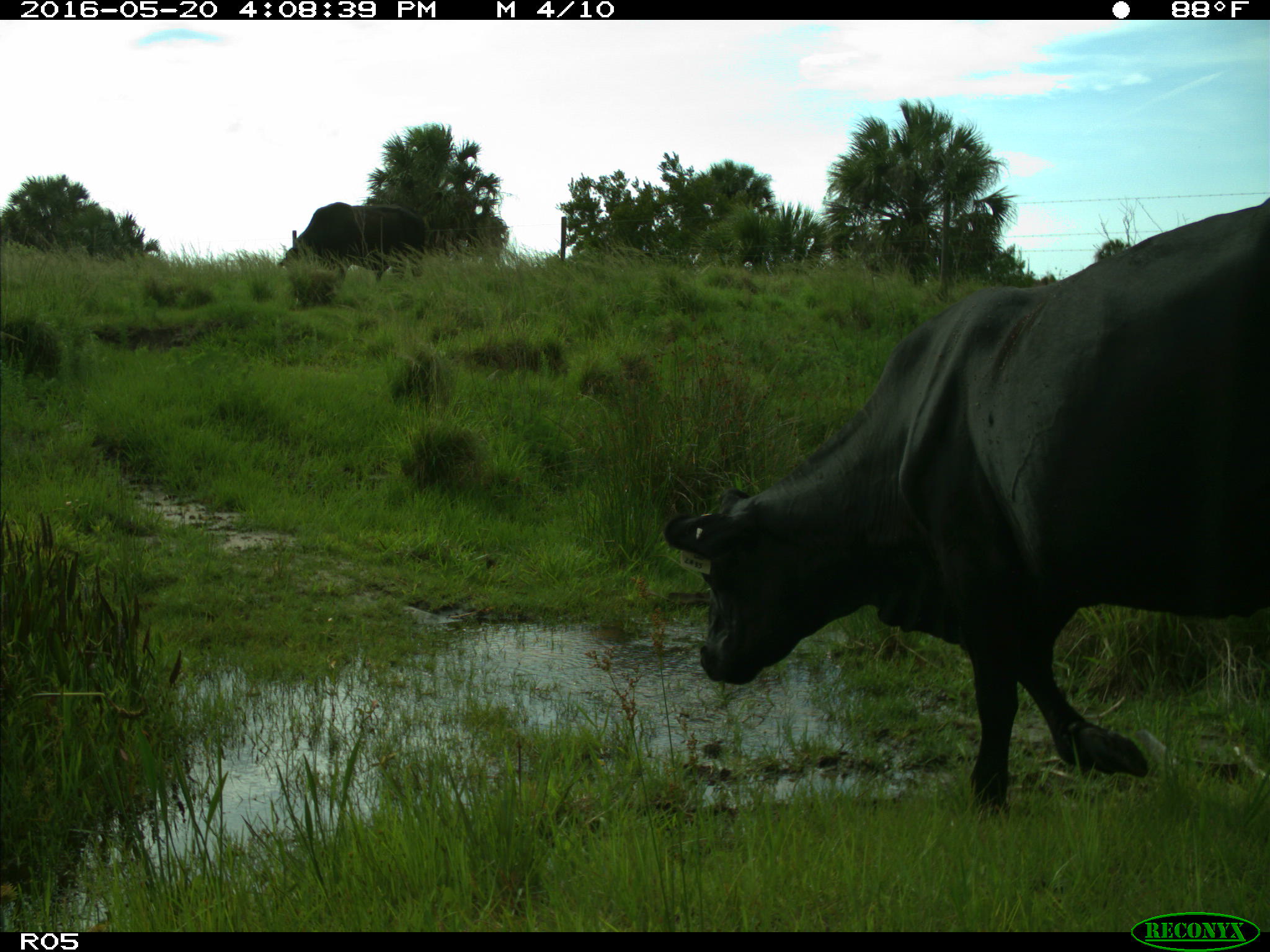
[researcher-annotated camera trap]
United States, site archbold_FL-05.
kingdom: Animalia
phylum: Chordata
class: Mammalia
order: Artiodactyla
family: Bovidae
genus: Bos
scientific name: Bos taurus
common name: domestic cow